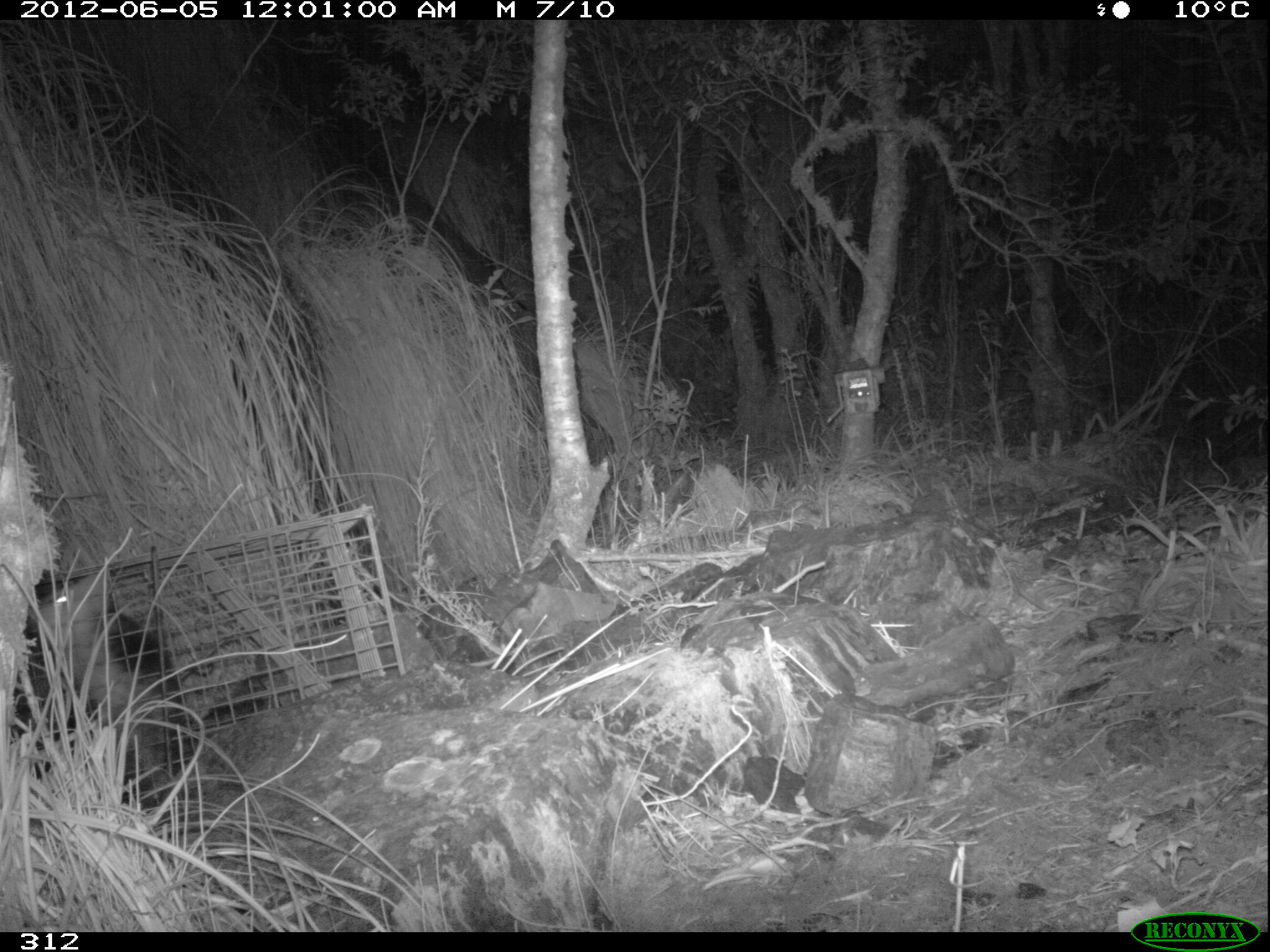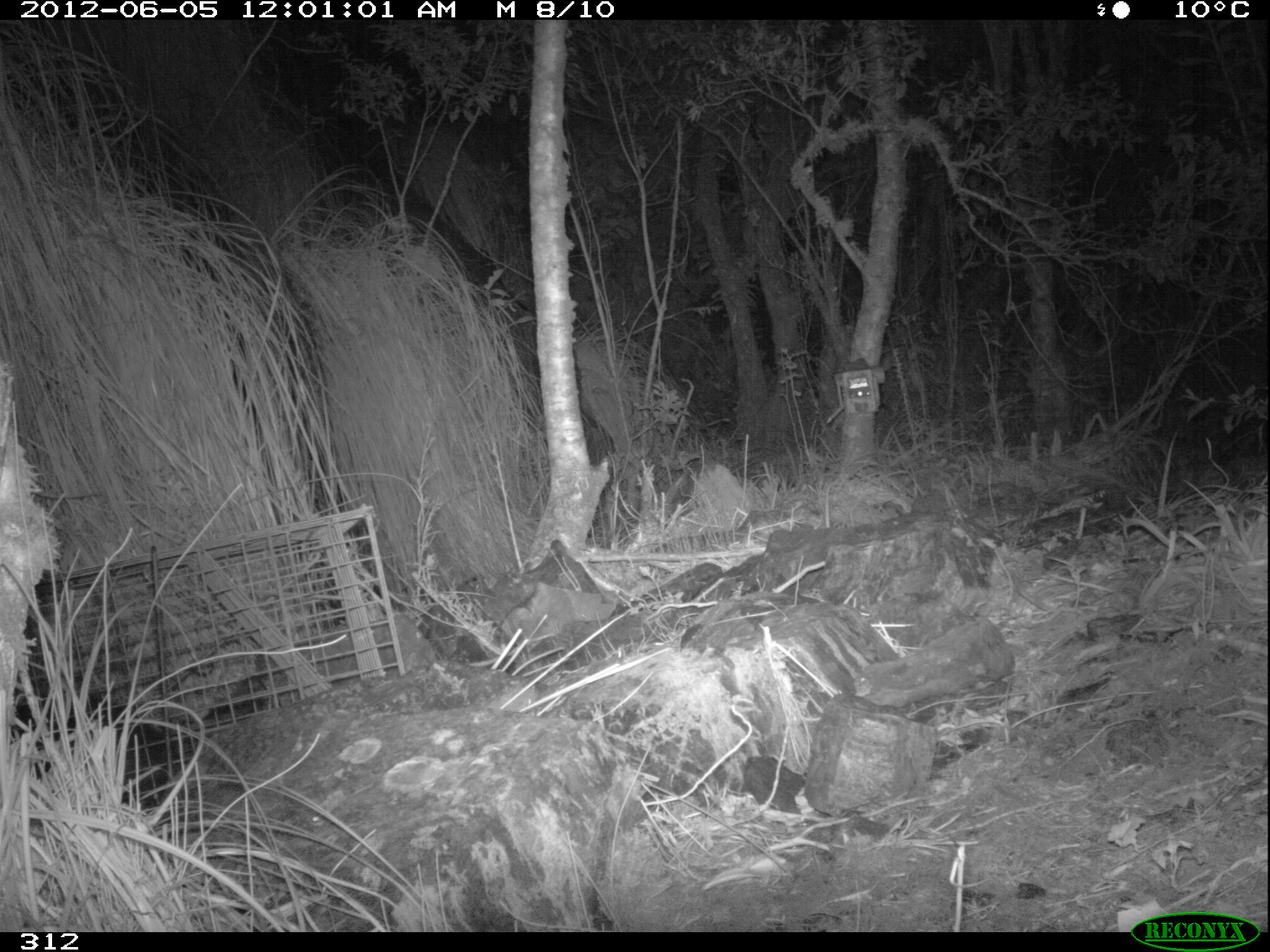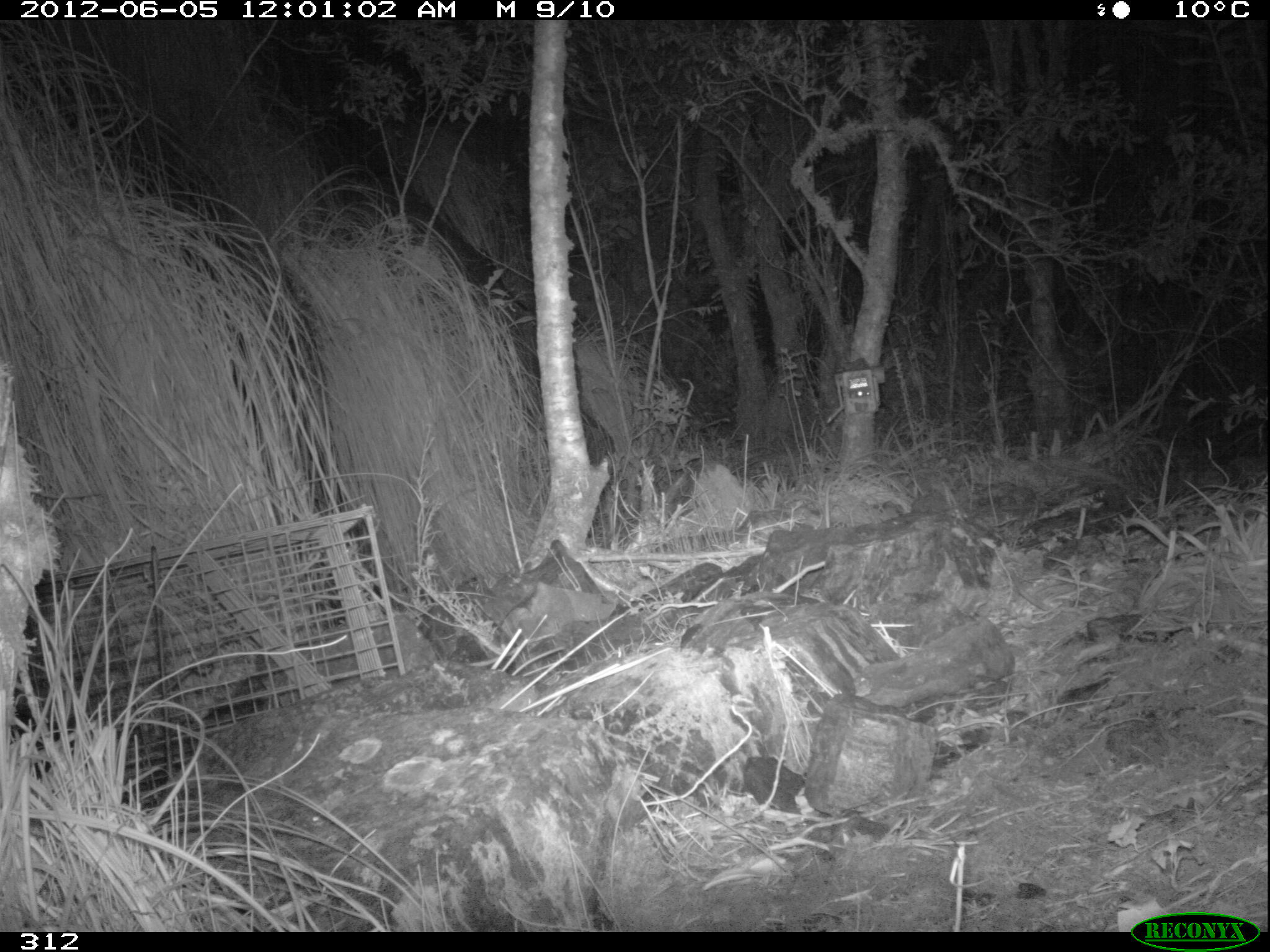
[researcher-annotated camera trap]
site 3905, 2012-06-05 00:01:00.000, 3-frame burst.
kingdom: Animalia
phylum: Chordata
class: Mammalia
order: Didelphimorphia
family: Didelphidae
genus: Didelphis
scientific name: Didelphis pernigra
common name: andean white-eared opossum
Didelphis pernigra (andean white-eared opossum).